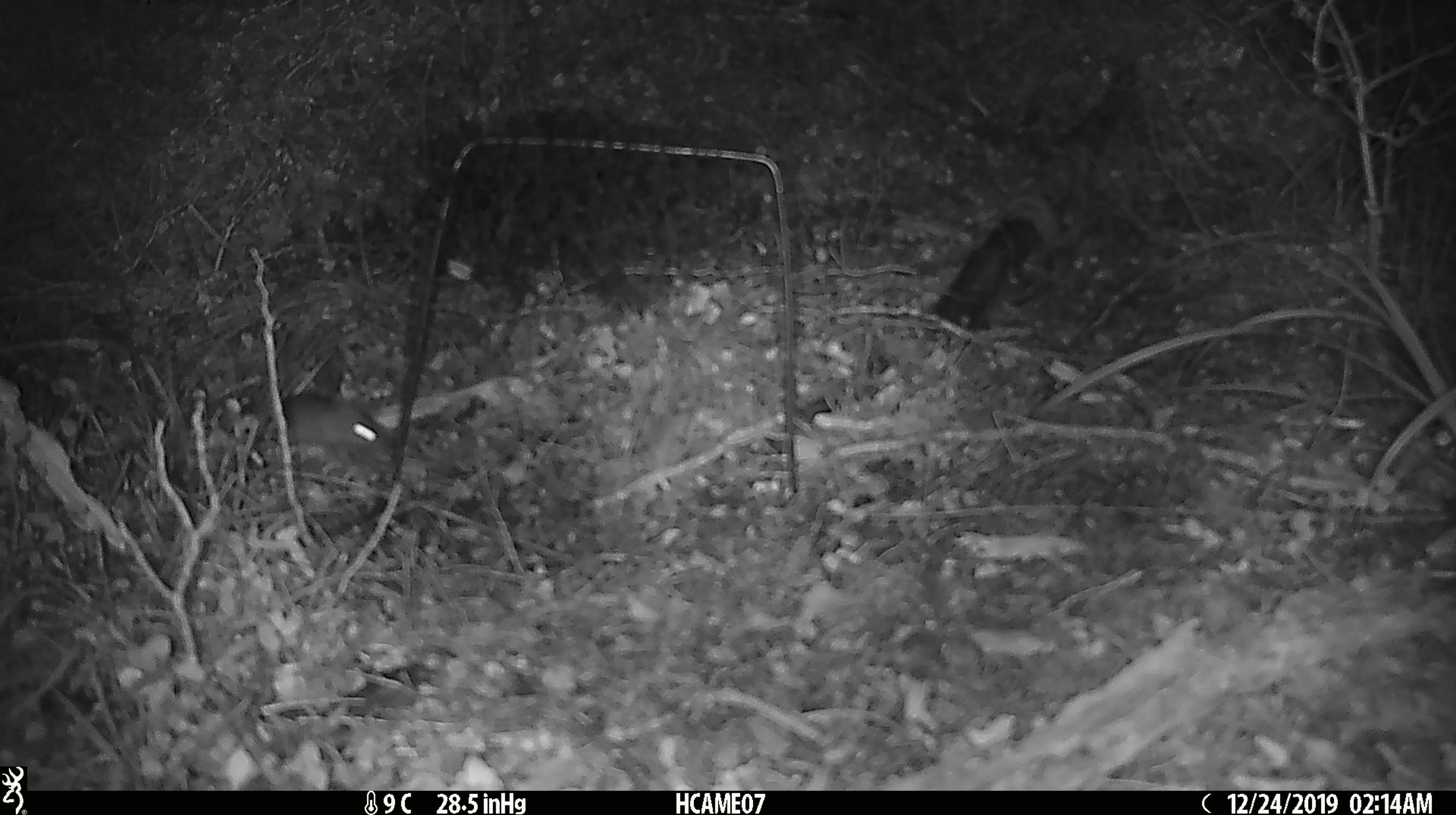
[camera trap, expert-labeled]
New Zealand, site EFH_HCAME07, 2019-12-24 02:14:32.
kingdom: Animalia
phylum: Chordata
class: Mammalia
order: Rodentia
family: Muridae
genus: Mus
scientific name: Mus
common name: mouse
Mouse (Mus).